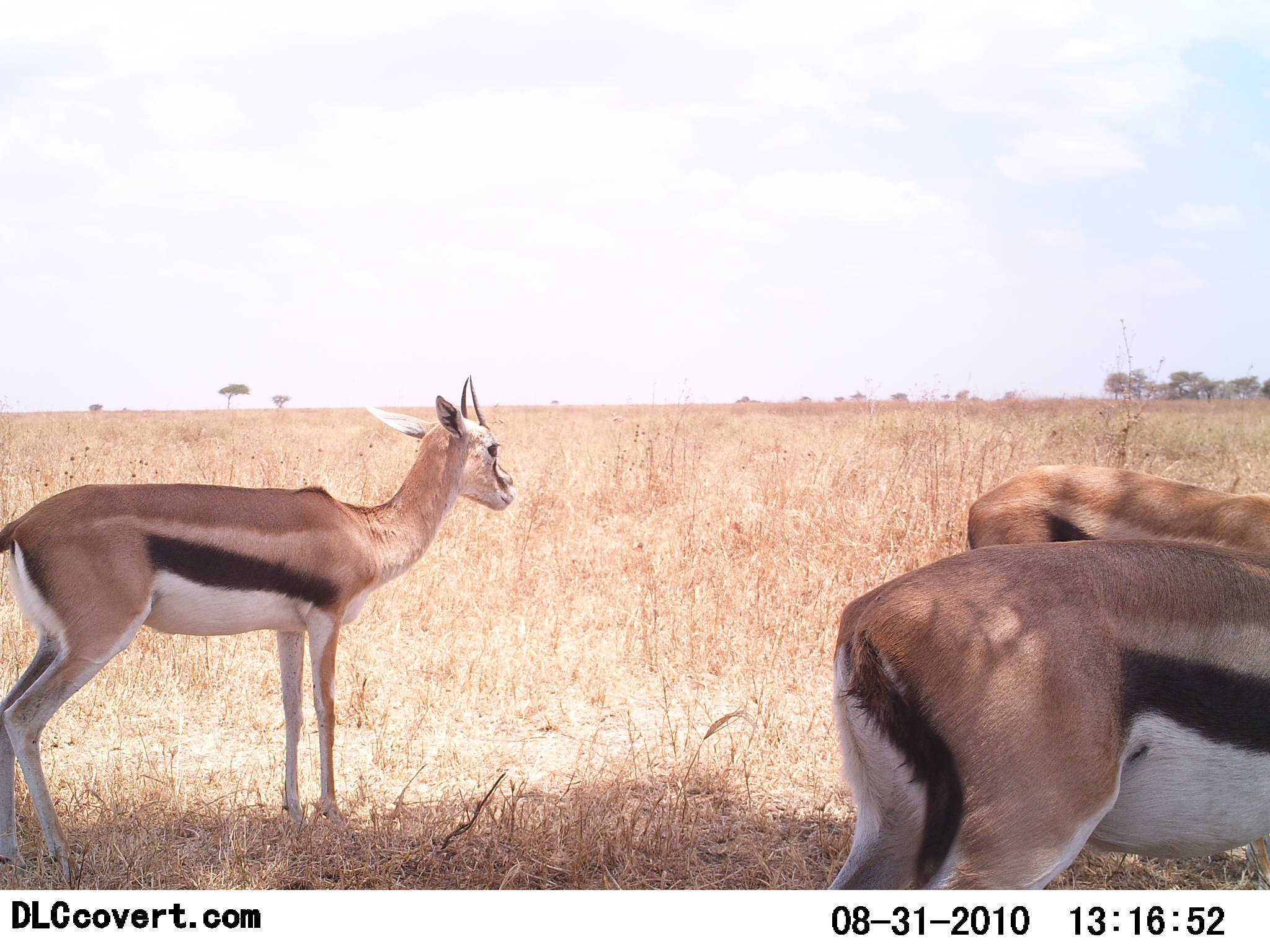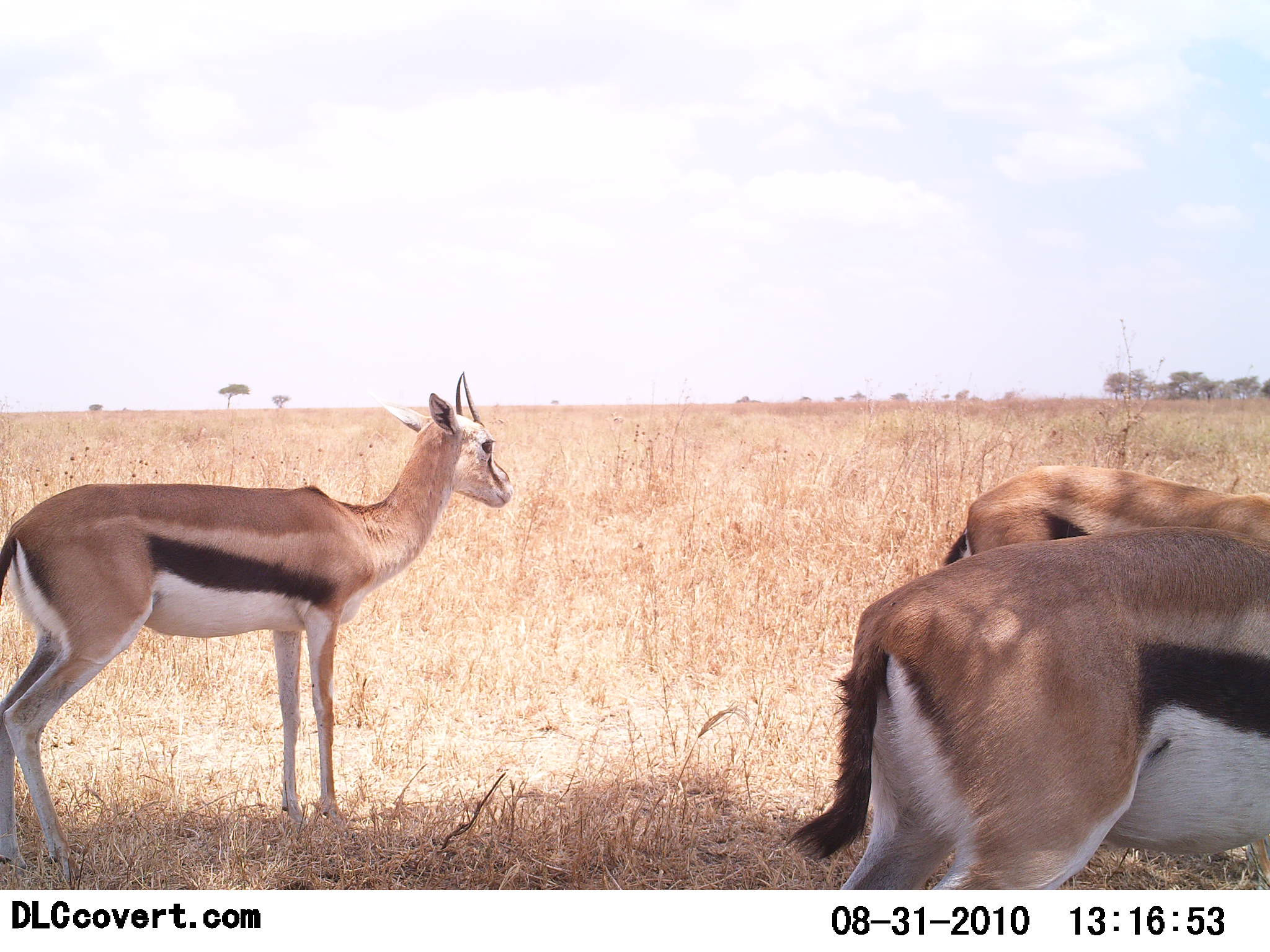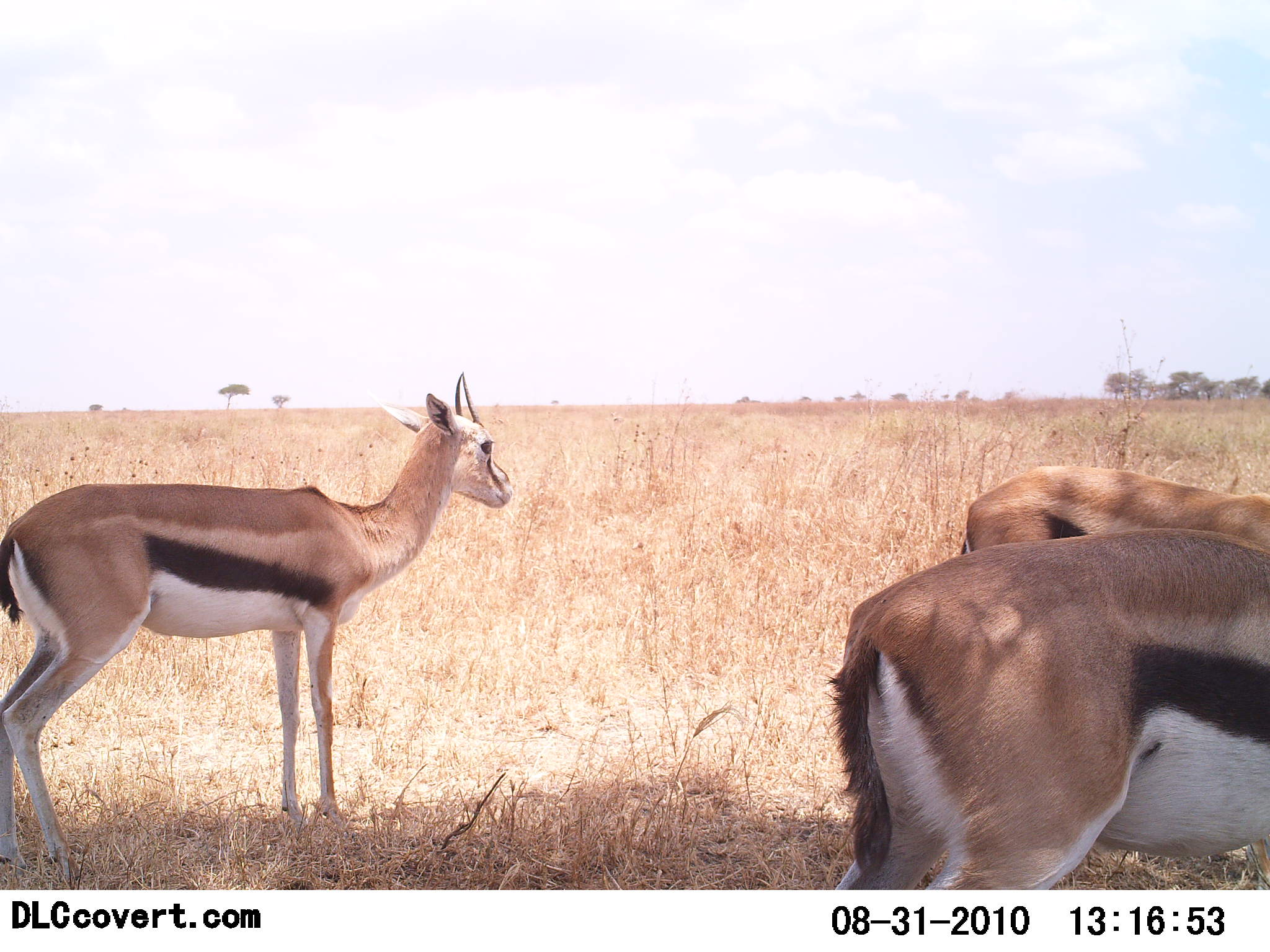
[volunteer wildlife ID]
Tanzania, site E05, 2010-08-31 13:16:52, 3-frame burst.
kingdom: Animalia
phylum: Chordata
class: Mammalia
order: Artiodactyla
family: Bovidae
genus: Eudorcas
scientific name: Eudorcas thomsonii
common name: thomson's gazelle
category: gazellethomsons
Gazellethomsons (thomson's gazelle) (Eudorcas thomsonii), count 3. Behavior (volunteer vote fractions): standing 90%, resting 5%, moving 5%, interacting 5%. Young present (vote fraction): 0%. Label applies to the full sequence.